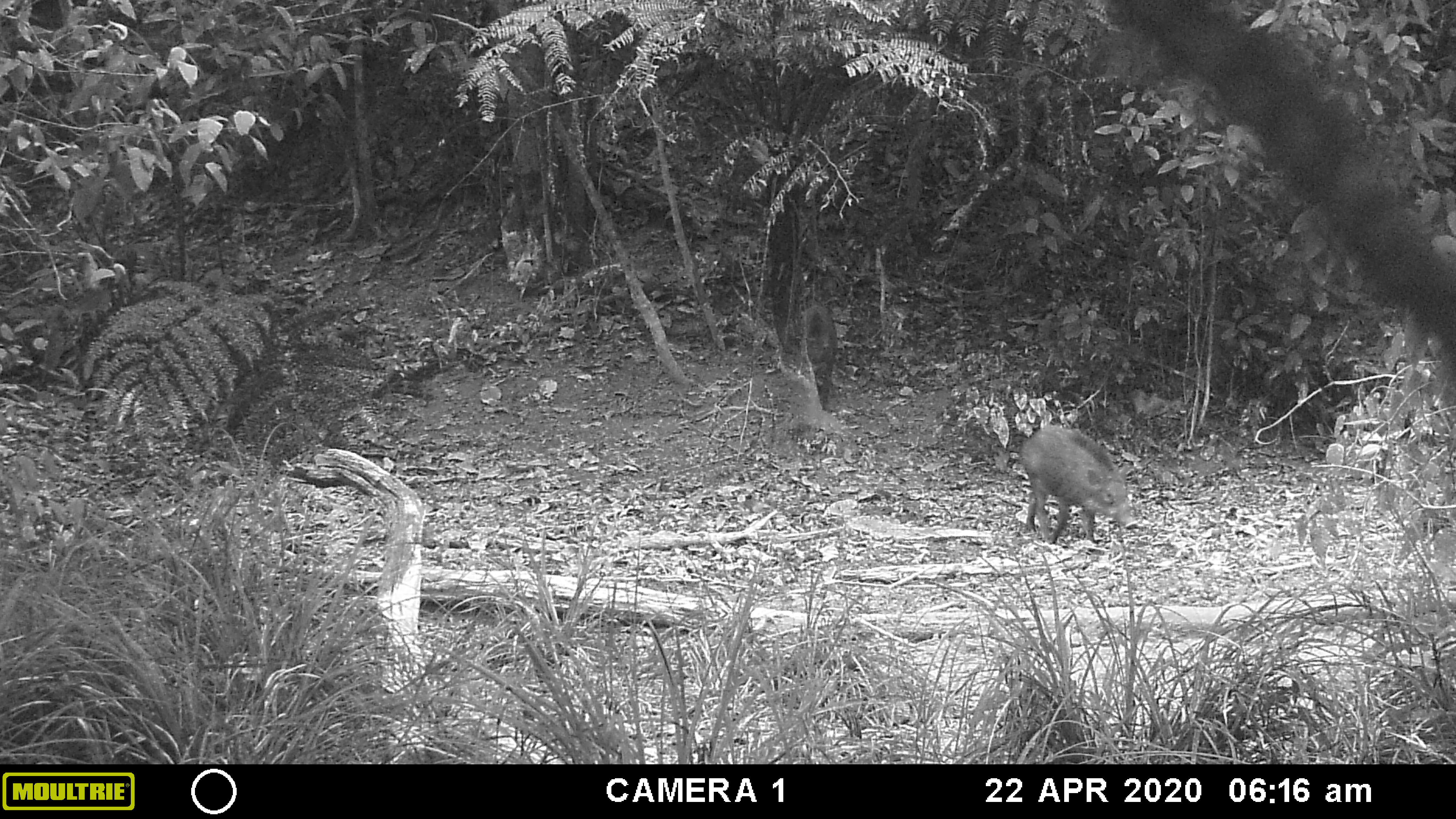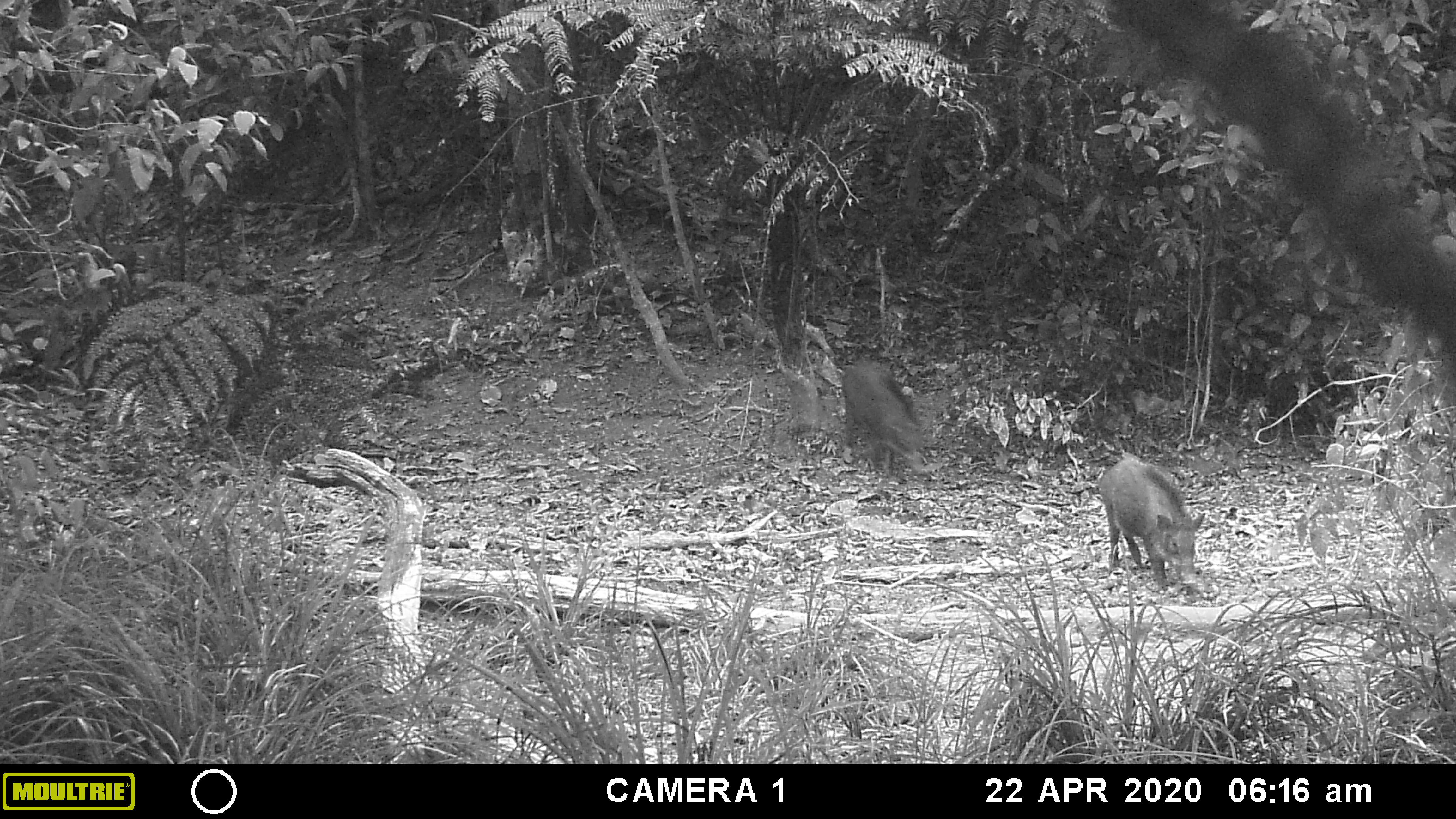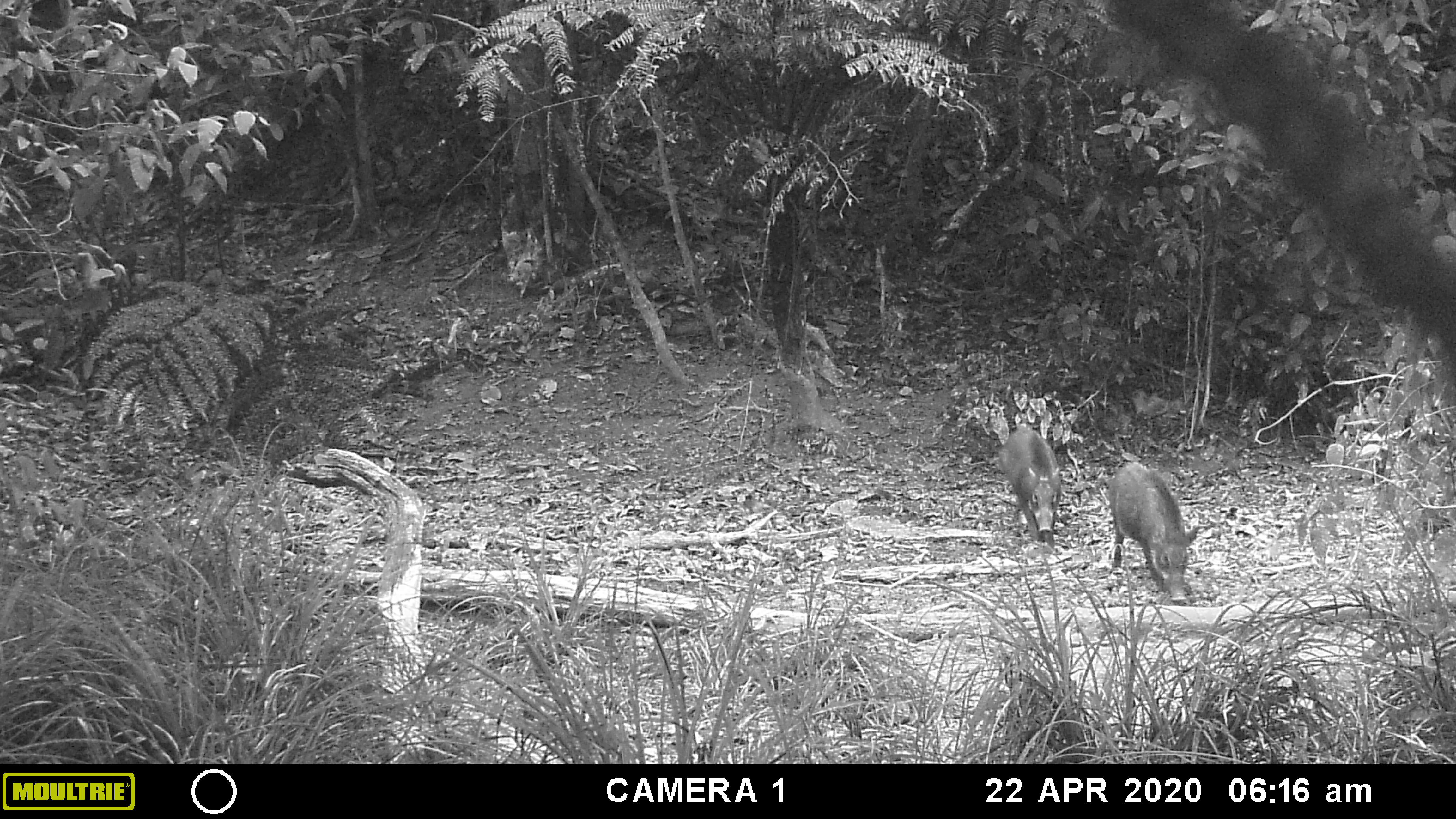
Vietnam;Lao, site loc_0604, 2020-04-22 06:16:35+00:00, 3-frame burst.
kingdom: Animalia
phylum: Chordata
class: Mammalia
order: Artiodactyla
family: Suidae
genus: Sus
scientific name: Sus scrofa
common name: eurasian wild pig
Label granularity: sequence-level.